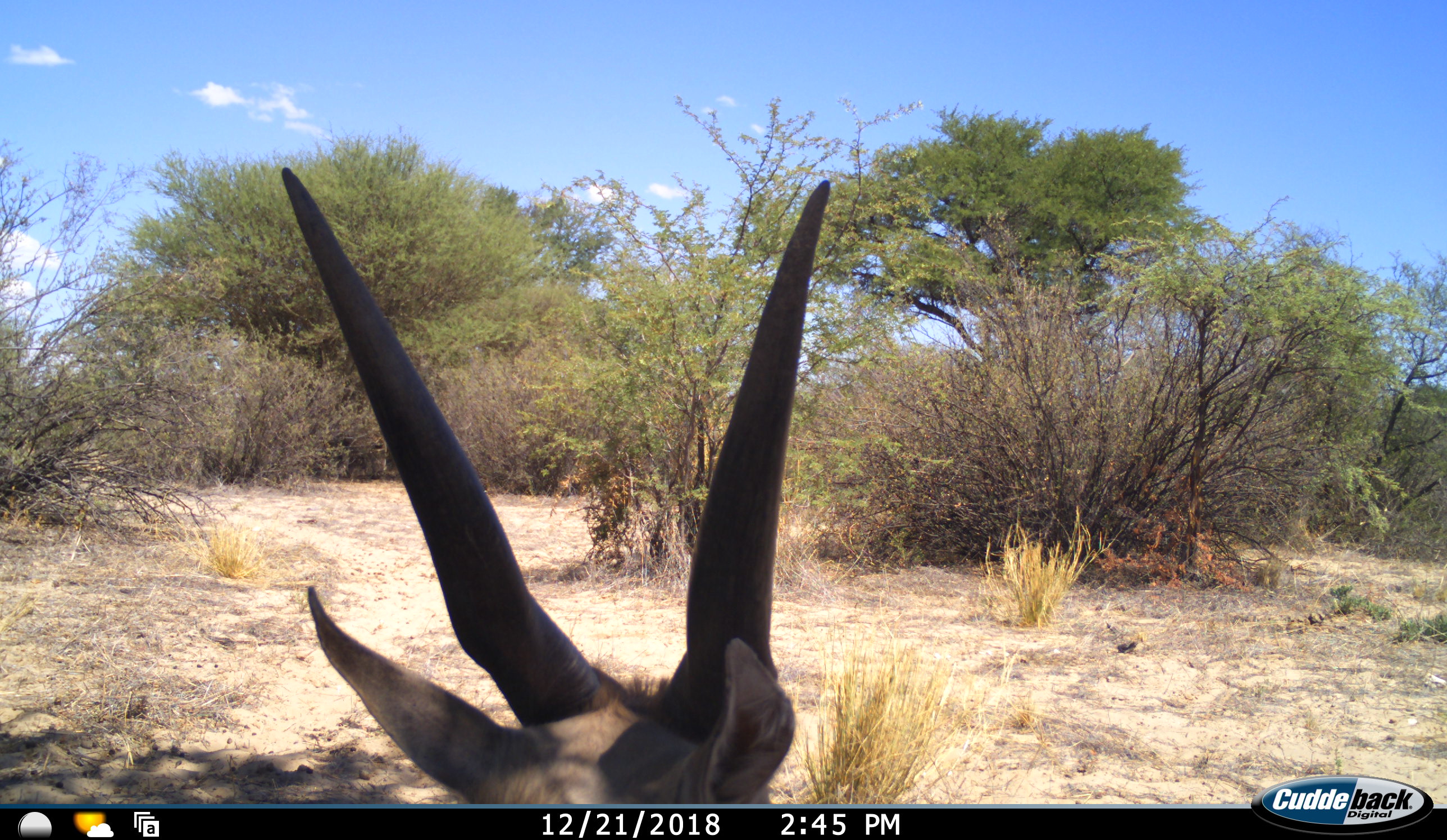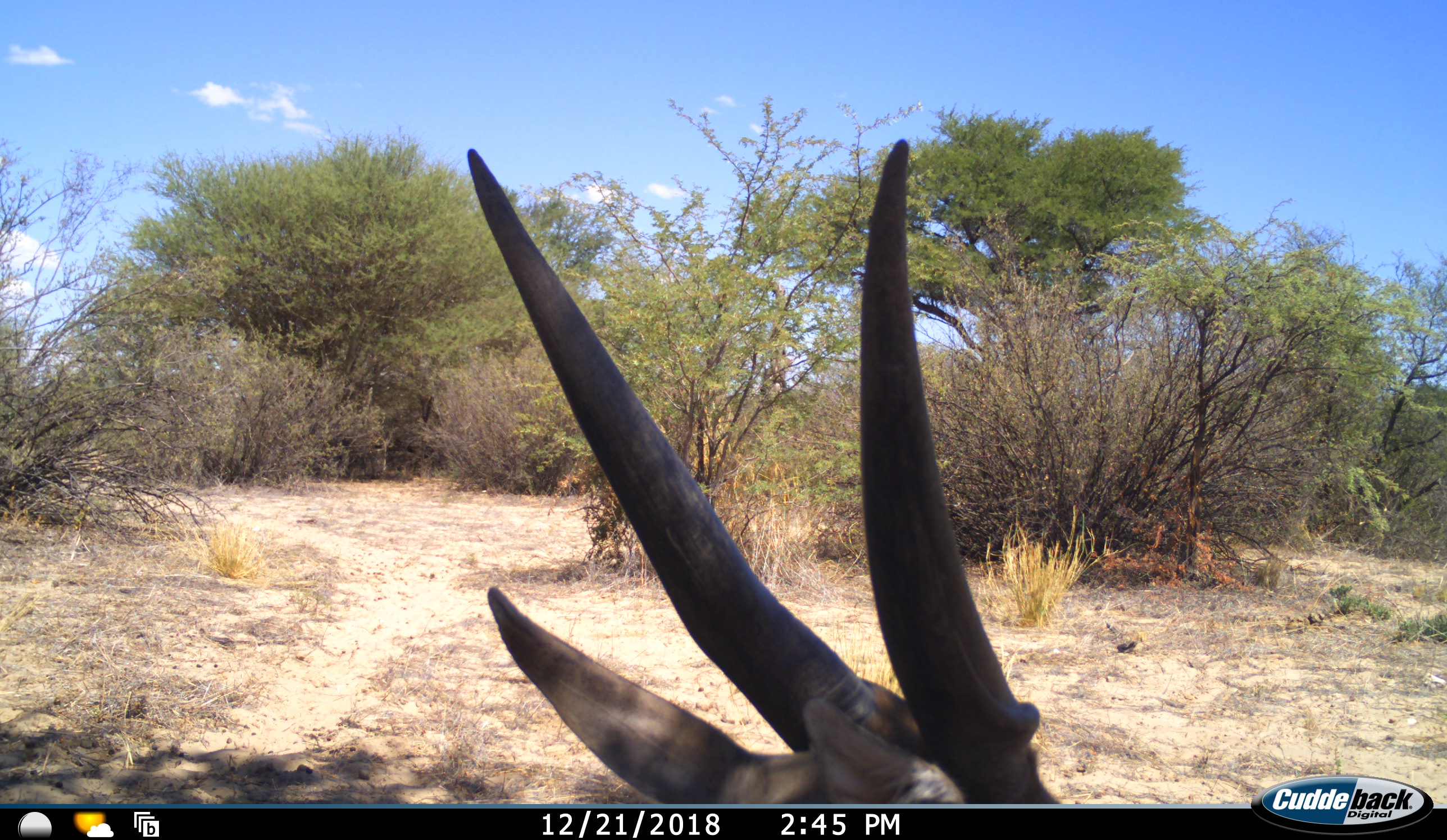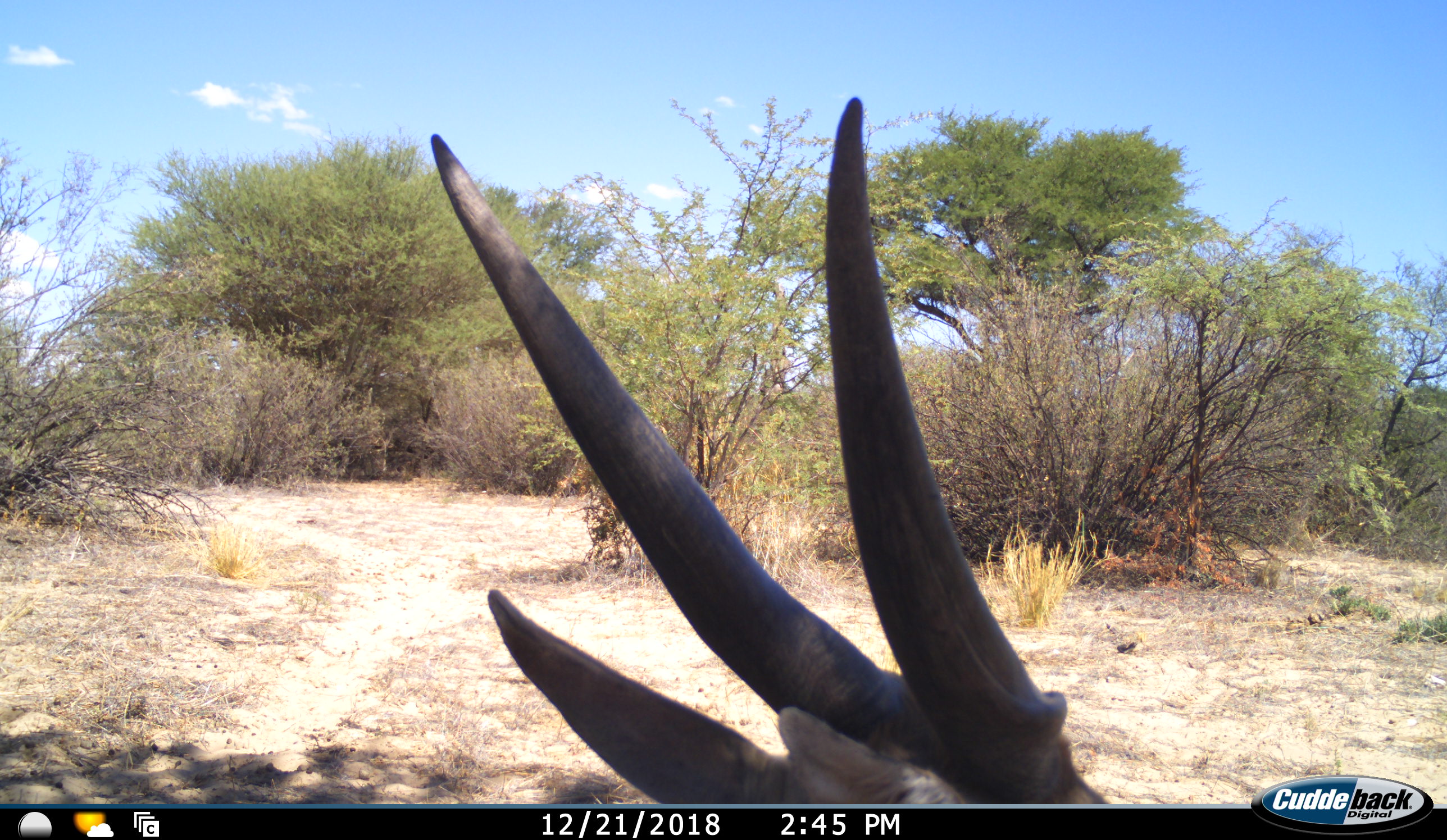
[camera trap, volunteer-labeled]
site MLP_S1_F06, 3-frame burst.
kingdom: Animalia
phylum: Chordata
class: Mammalia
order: Artiodactyla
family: Bovidae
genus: Tragelaphus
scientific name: Tragelaphus oryx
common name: eland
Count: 1.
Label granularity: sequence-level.